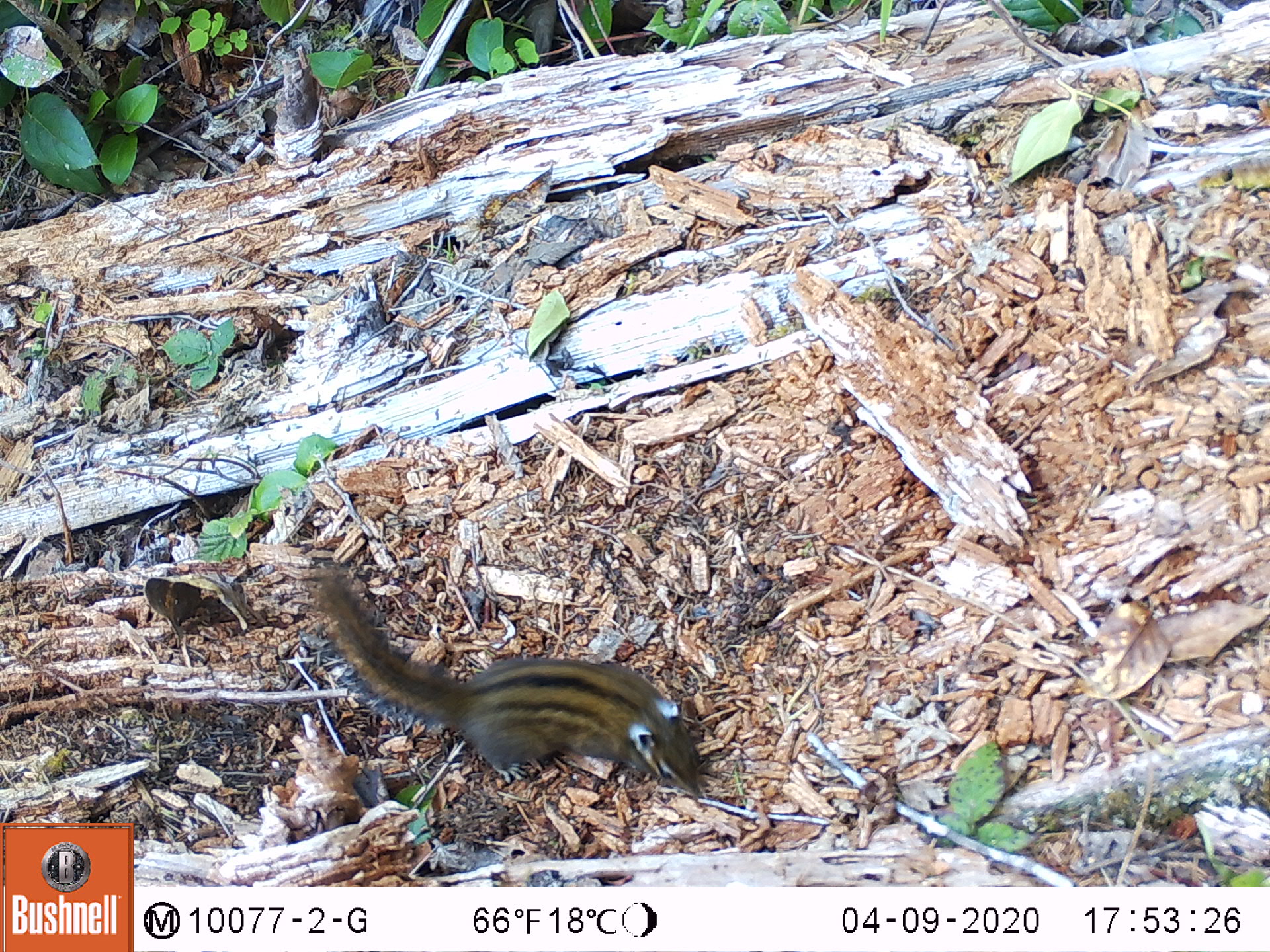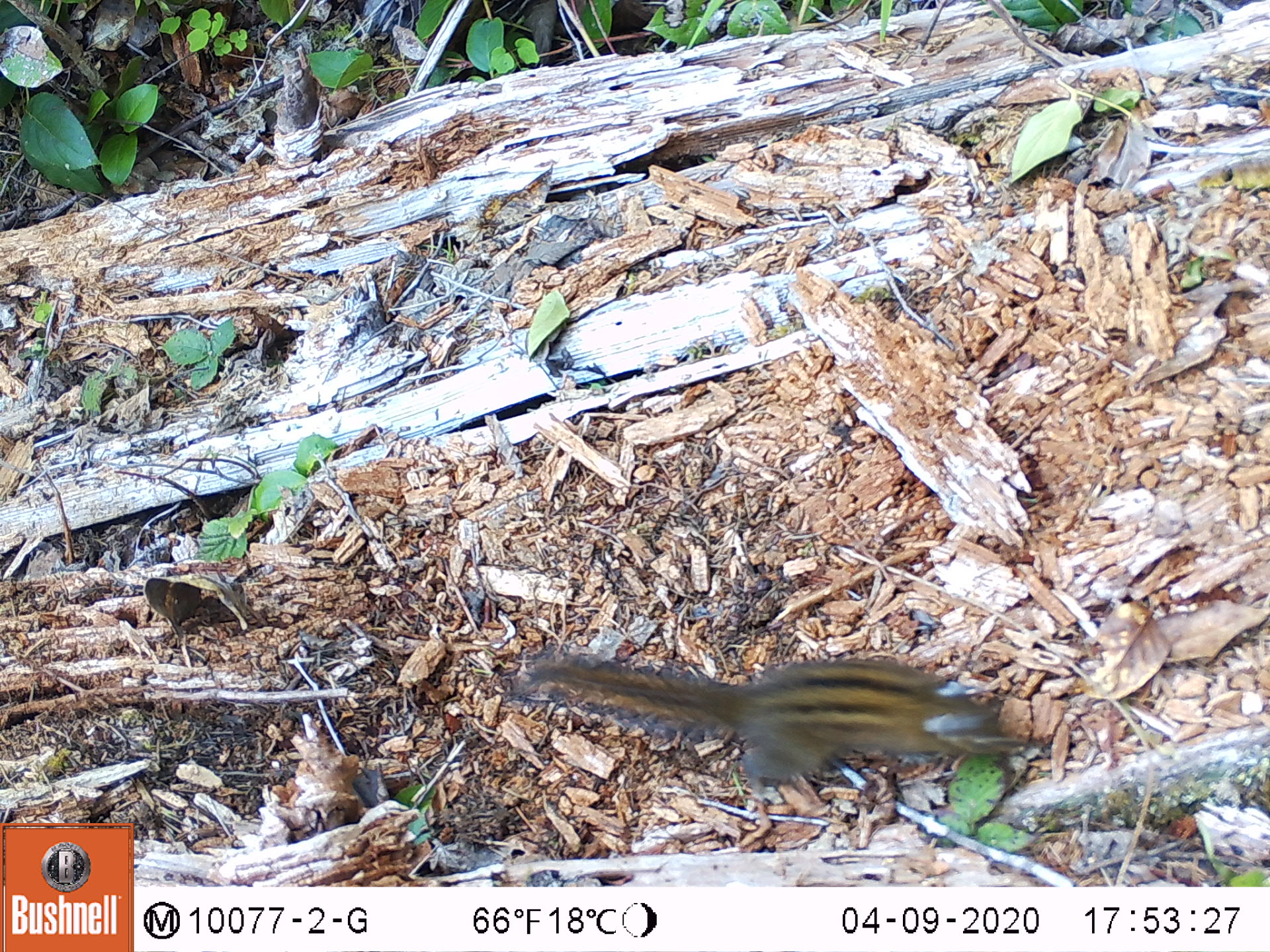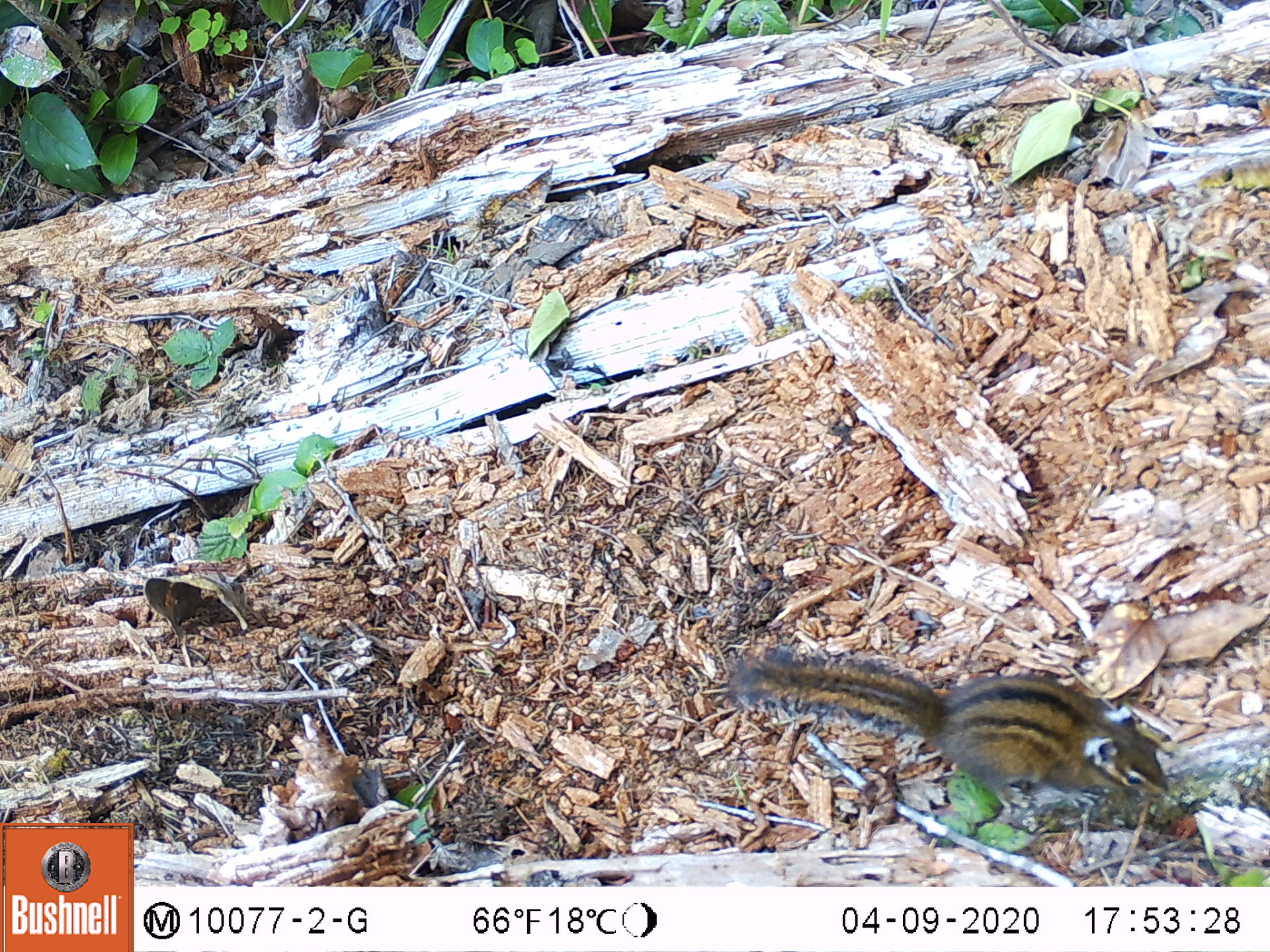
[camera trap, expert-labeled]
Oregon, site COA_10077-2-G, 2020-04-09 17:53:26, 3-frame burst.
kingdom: Animalia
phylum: Chordata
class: Mammalia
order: Rodentia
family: Sciuridae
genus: Neotamias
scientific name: Neotamias townsendii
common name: townsend's chipmunk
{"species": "townsend's chipmunk (Neotamias townsendii)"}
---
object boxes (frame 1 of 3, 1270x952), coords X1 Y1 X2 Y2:
townsend's chipmunk: 294 554 713 803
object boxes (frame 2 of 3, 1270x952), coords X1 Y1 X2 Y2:
townsend's chipmunk: 494 633 1041 796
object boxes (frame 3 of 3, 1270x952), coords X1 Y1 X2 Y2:
townsend's chipmunk: 719 622 1191 805